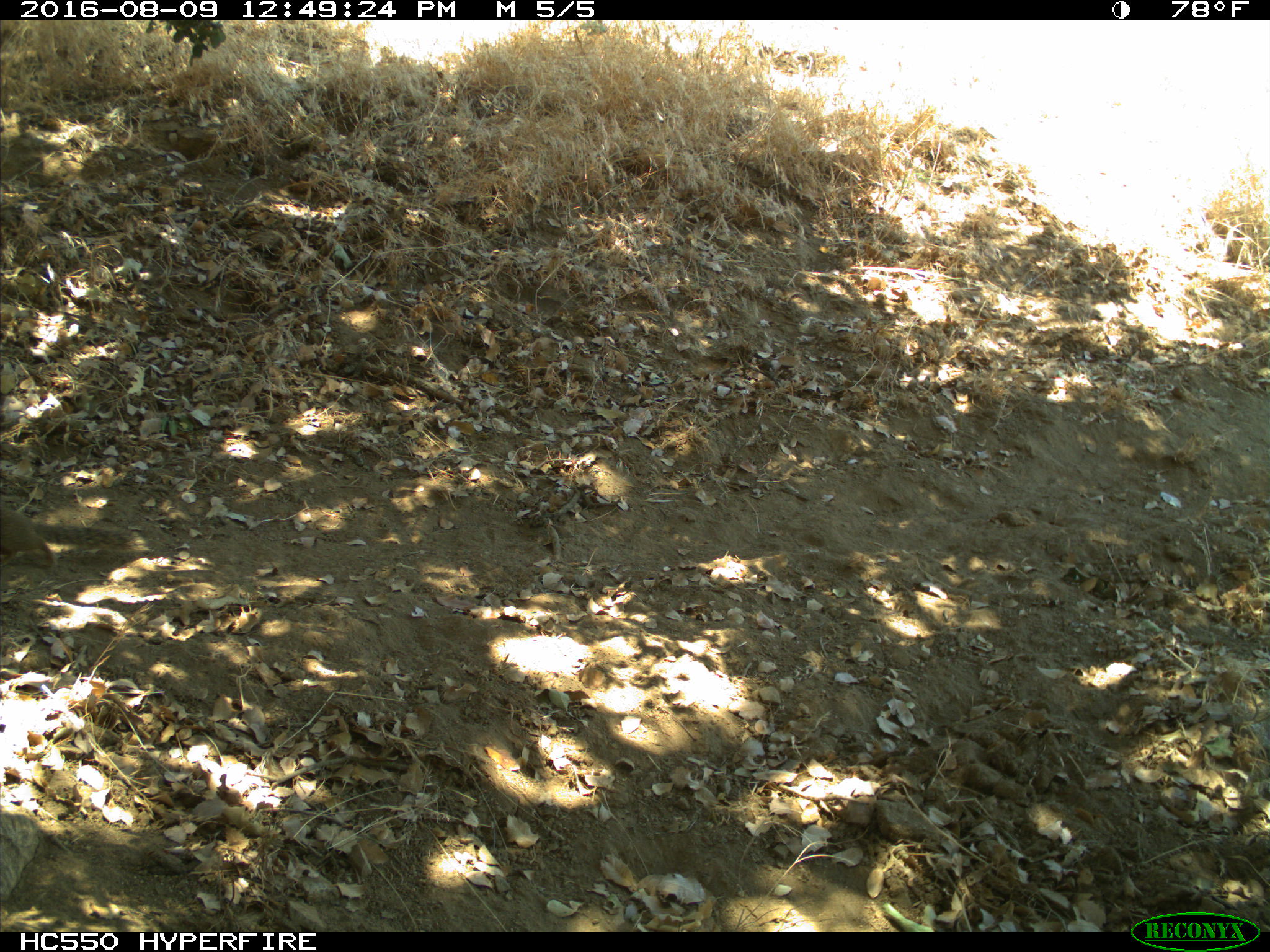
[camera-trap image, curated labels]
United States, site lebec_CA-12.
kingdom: Animalia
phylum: Chordata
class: Mammalia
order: Rodentia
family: Sciuridae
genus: Otospermophilus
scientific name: Otospermophilus beecheyi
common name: california ground squirrel